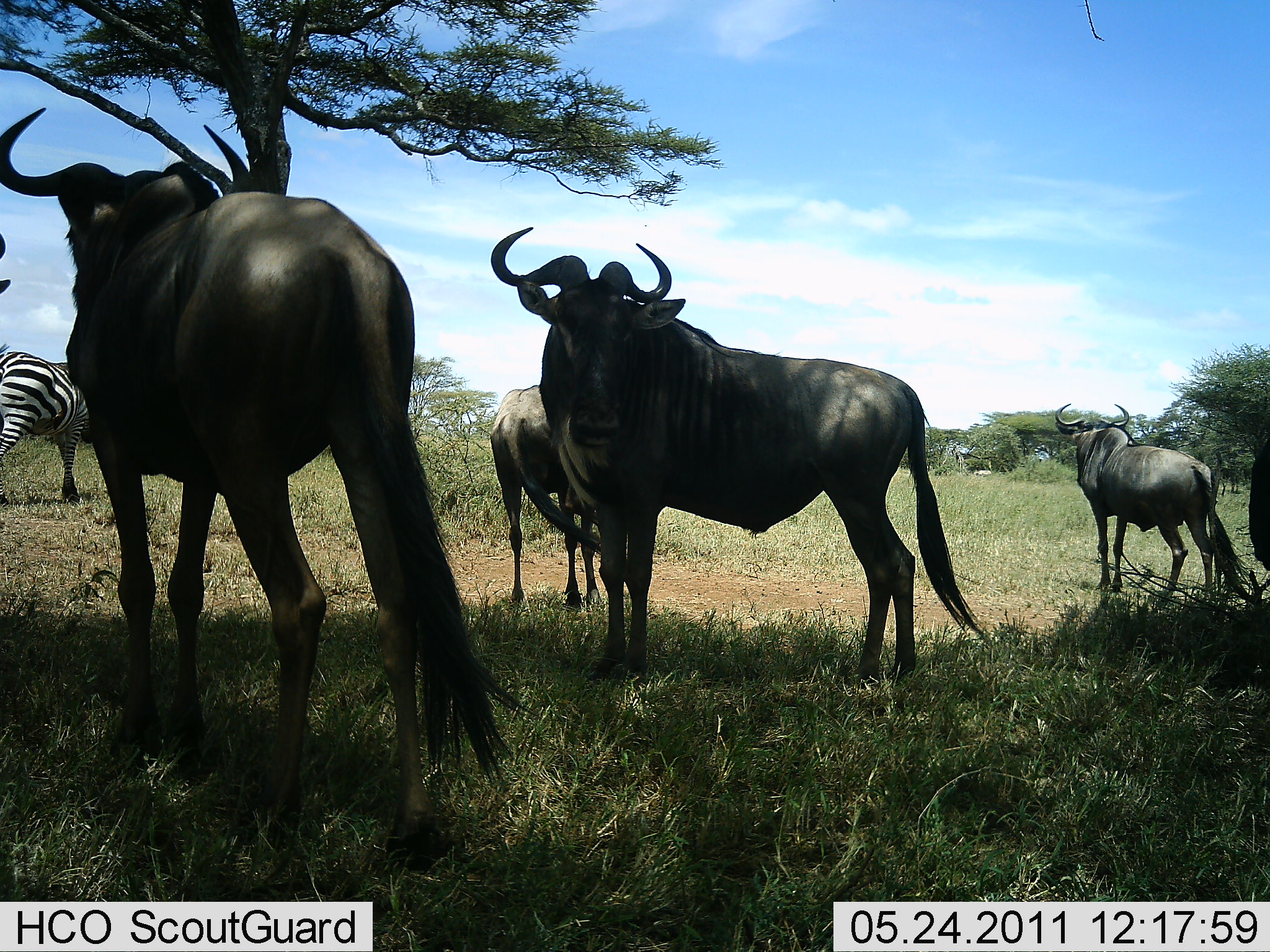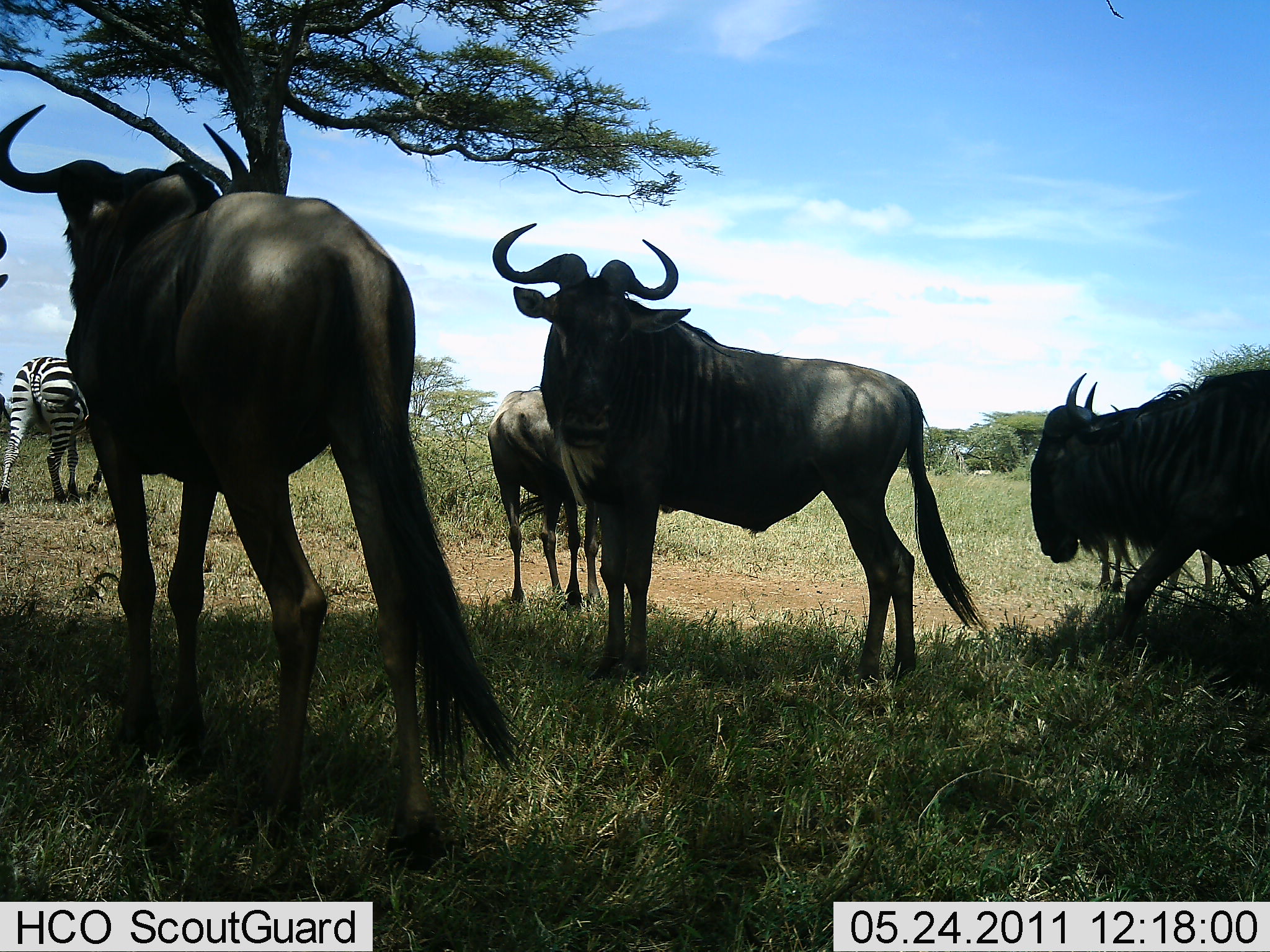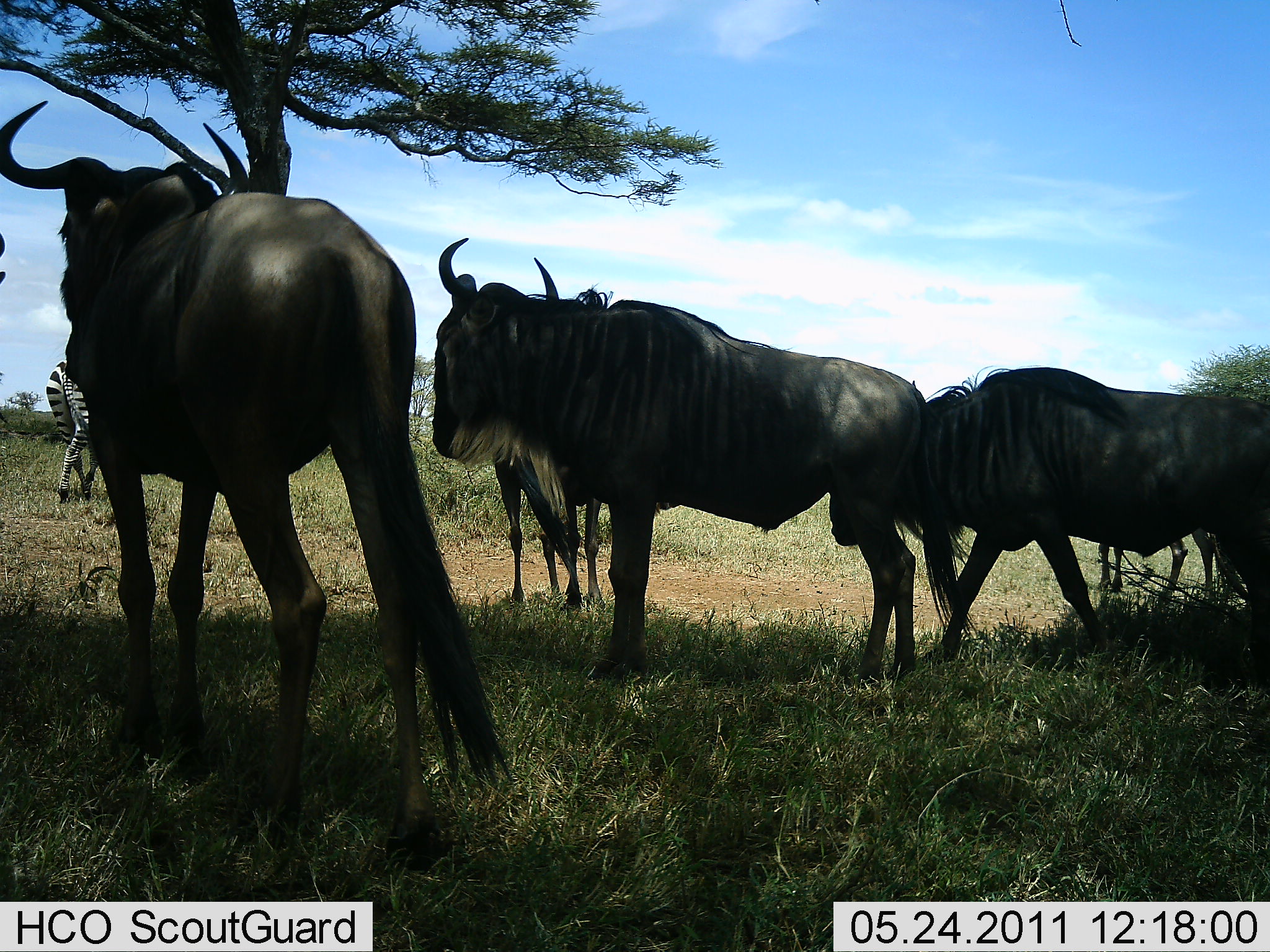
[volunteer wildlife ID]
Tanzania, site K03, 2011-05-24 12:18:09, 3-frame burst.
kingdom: Animalia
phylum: Chordata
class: Mammalia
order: Artiodactyla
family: Bovidae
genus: Connochaetes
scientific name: Connochaetes taurinus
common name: blue wildebeest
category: wildebeest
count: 5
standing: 85%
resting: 0%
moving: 54%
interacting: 8%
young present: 0%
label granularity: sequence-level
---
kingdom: Animalia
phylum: Chordata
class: Mammalia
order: Perissodactyla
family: Equidae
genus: Equus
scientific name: Equus quagga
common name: plains zebra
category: zebra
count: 1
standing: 45%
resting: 0%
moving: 64%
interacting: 0%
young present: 0%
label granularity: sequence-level